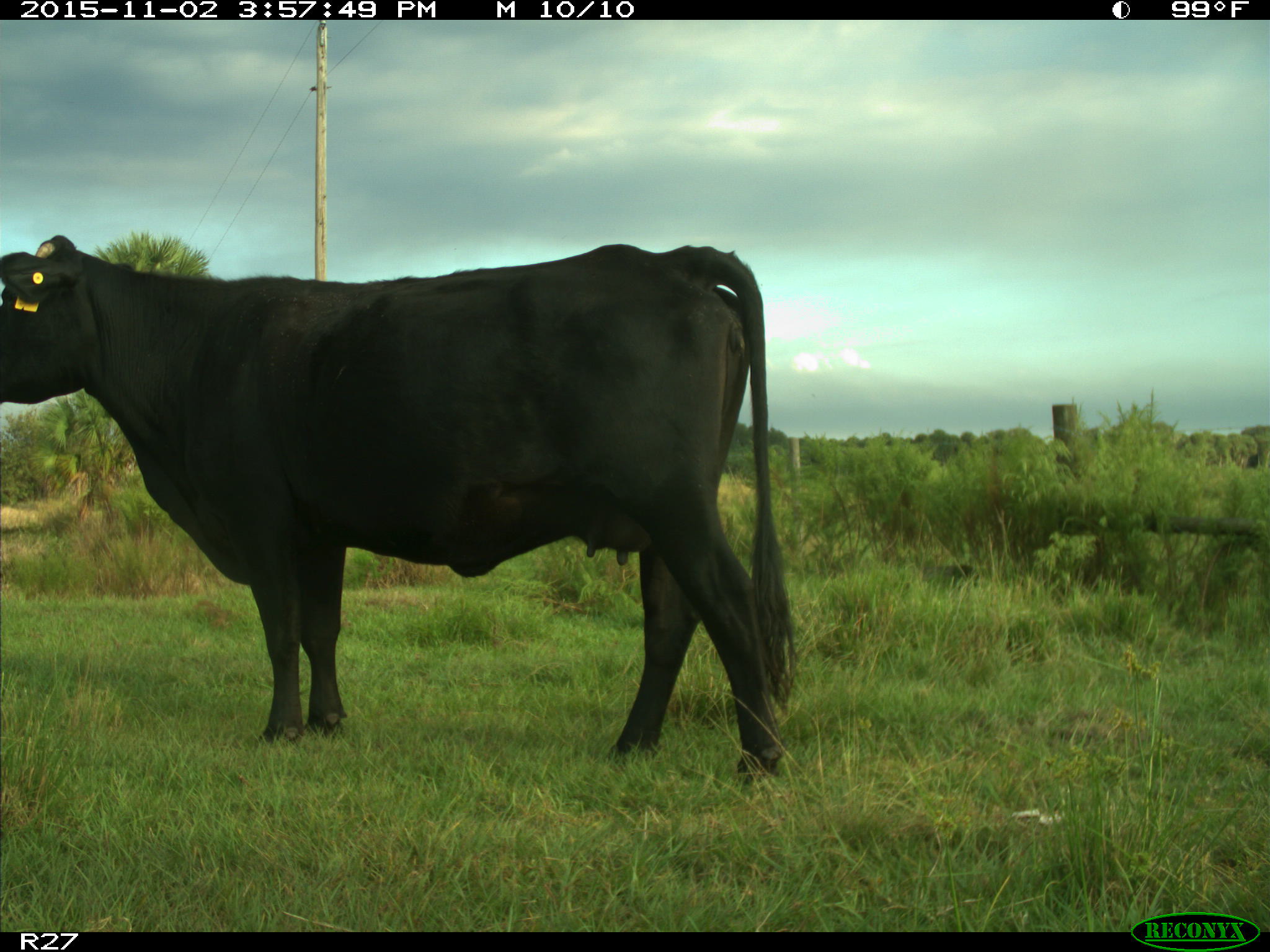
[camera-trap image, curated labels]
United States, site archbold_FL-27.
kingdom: Animalia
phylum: Chordata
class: Mammalia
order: Artiodactyla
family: Bovidae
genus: Bos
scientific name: Bos taurus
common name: domestic cow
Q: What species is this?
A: Bos taurus (domestic cow).